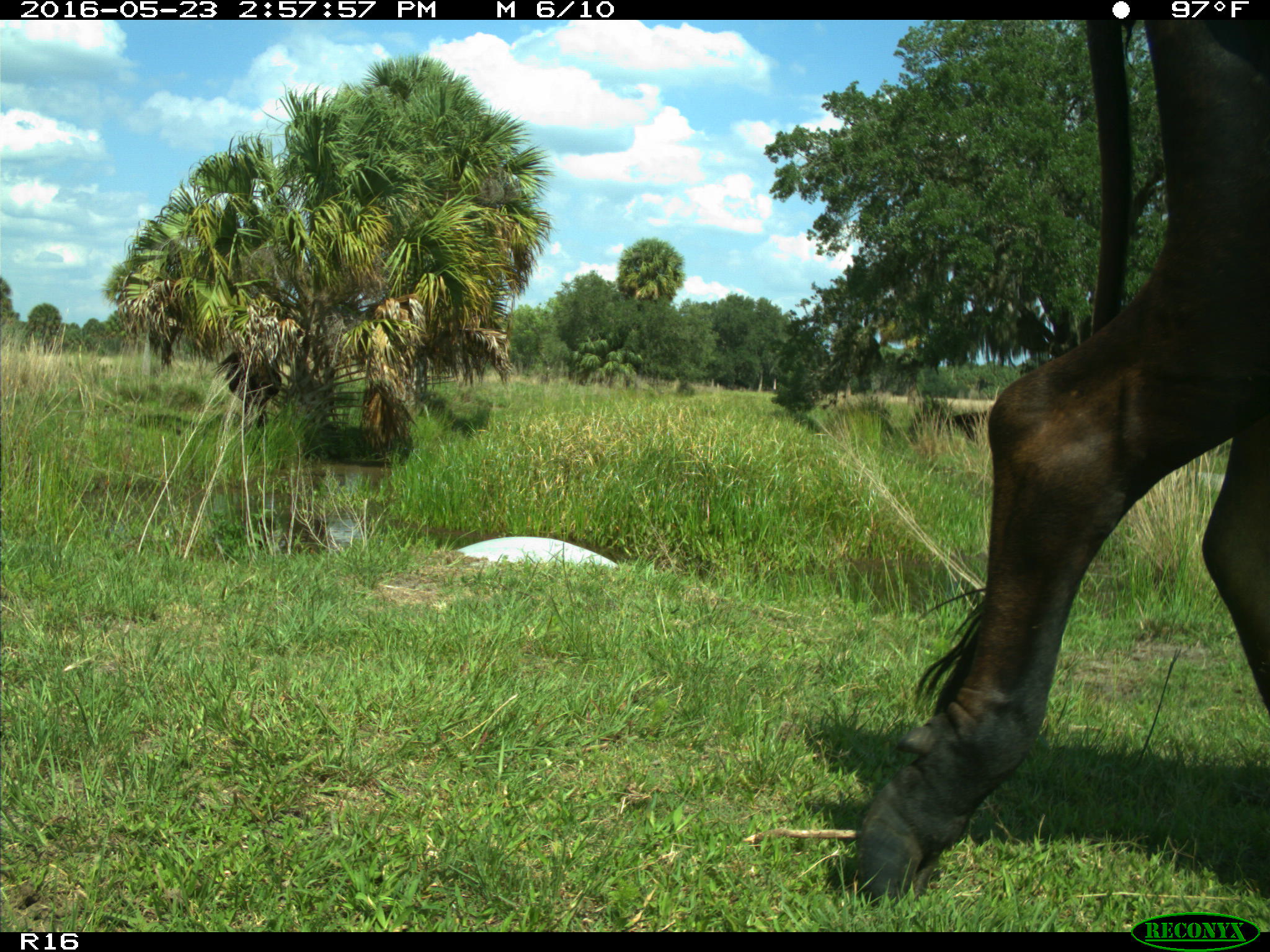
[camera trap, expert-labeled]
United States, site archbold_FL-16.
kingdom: Animalia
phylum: Chordata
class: Mammalia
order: Artiodactyla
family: Bovidae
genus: Bos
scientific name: Bos taurus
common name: domestic cow